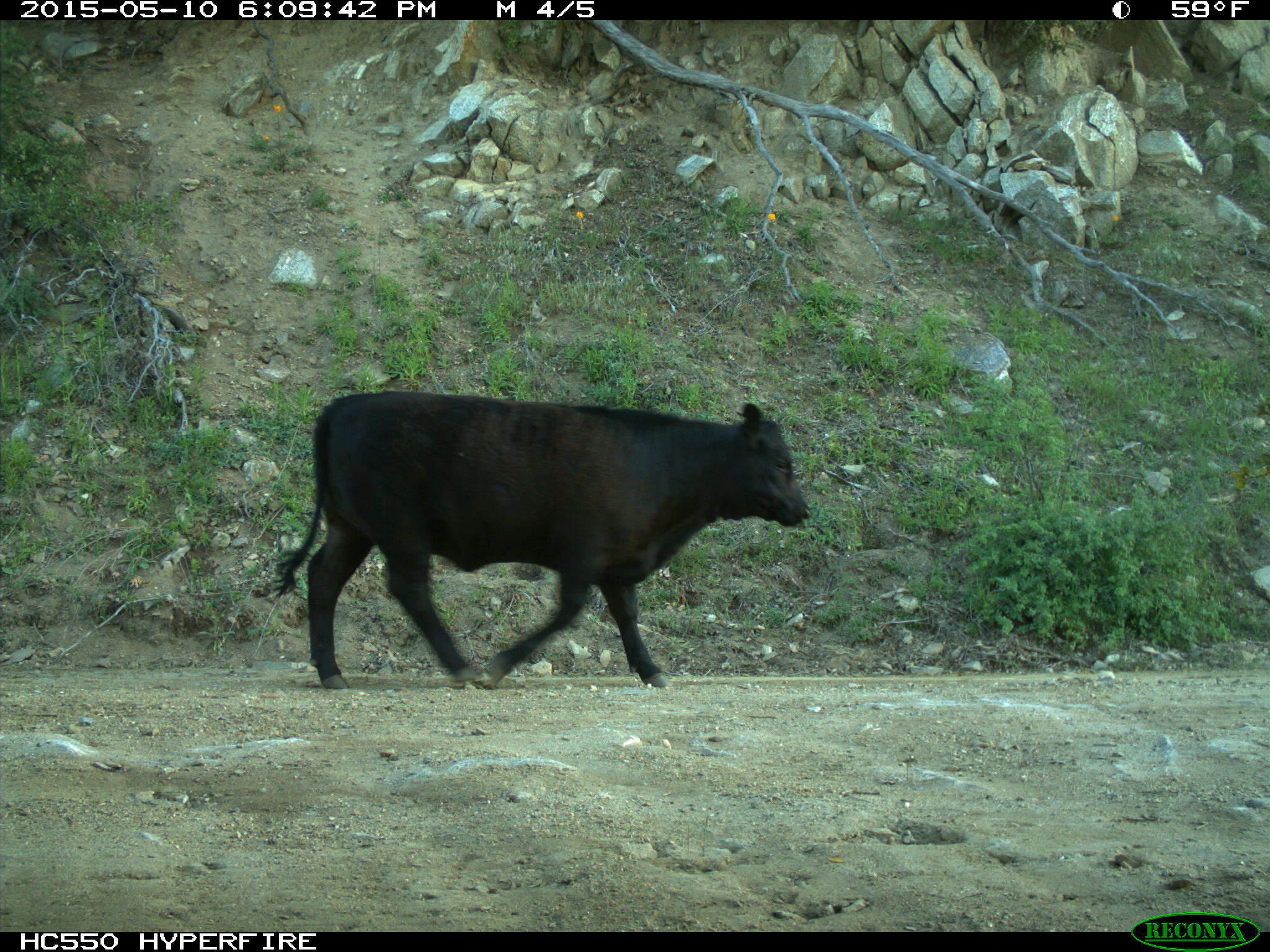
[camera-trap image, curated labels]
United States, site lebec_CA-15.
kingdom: Animalia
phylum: Chordata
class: Mammalia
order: Artiodactyla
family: Bovidae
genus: Bos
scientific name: Bos taurus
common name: domestic cow